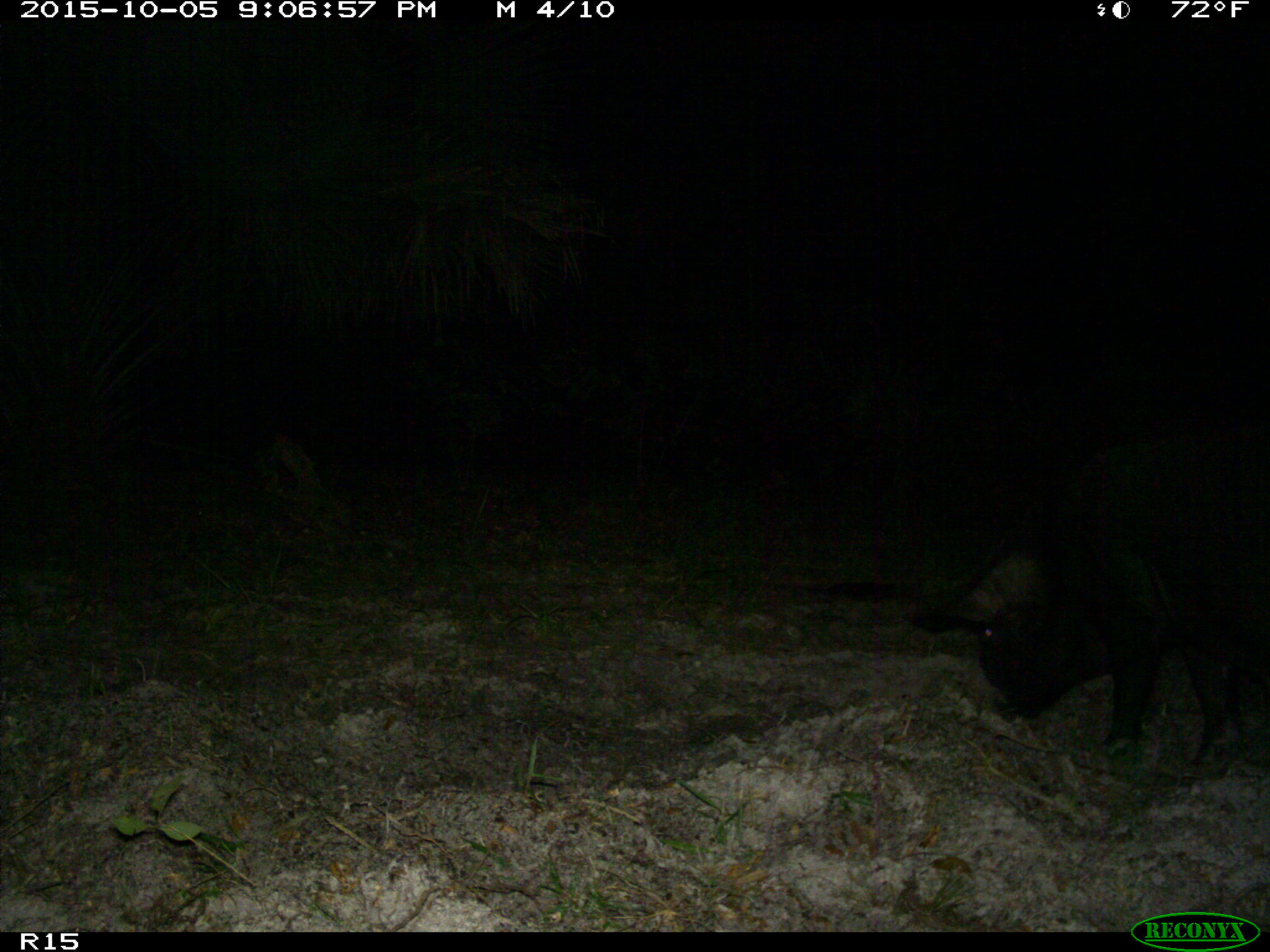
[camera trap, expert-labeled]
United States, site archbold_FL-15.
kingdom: Animalia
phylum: Chordata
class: Mammalia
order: Artiodactyla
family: Suidae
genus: Sus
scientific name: Sus scrofa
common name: wild boar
Sus scrofa (wild boar).